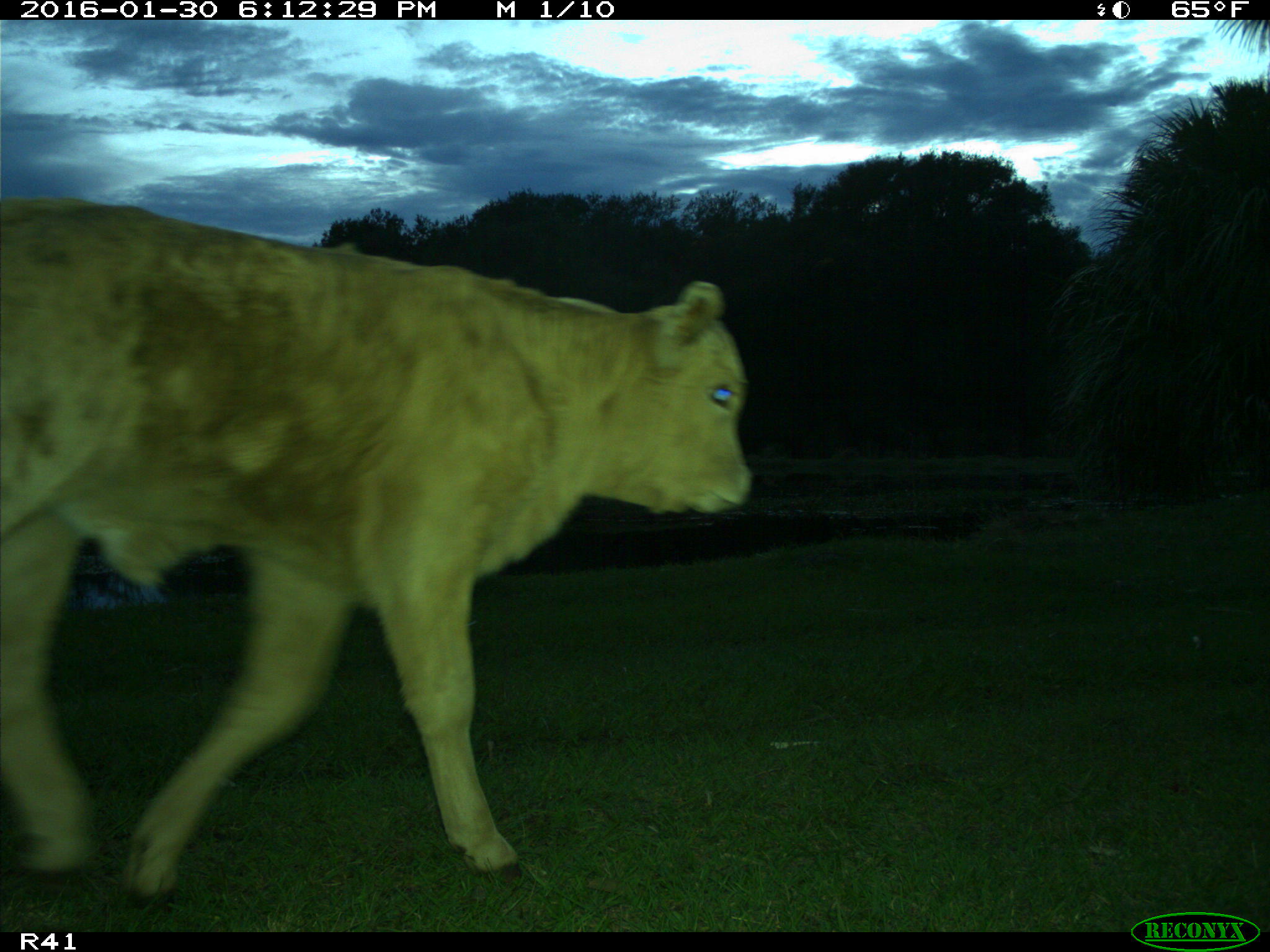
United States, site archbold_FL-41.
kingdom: Animalia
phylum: Chordata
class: Mammalia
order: Artiodactyla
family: Bovidae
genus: Bos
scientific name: Bos taurus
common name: domestic cow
Bos taurus (domestic cow).